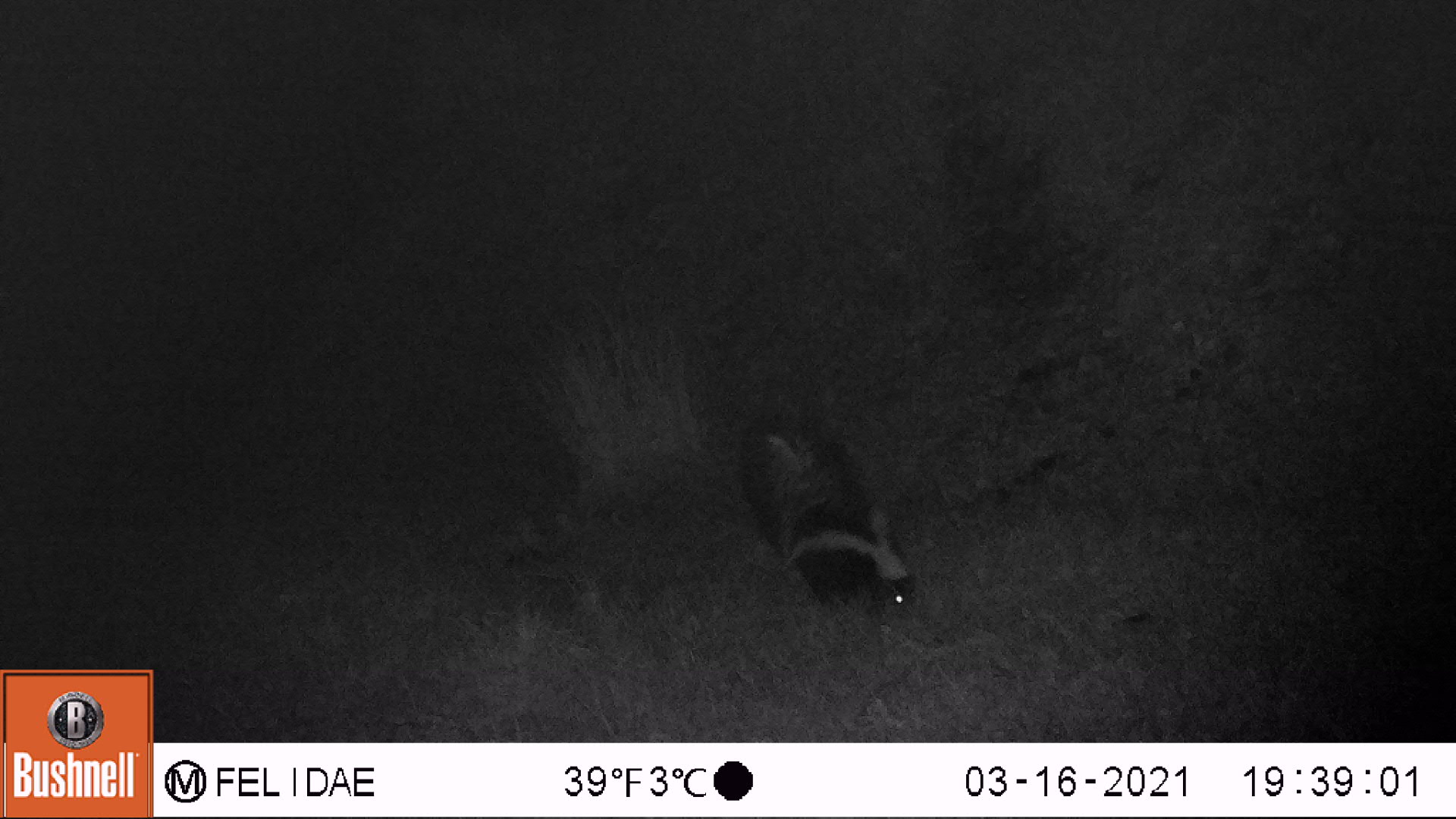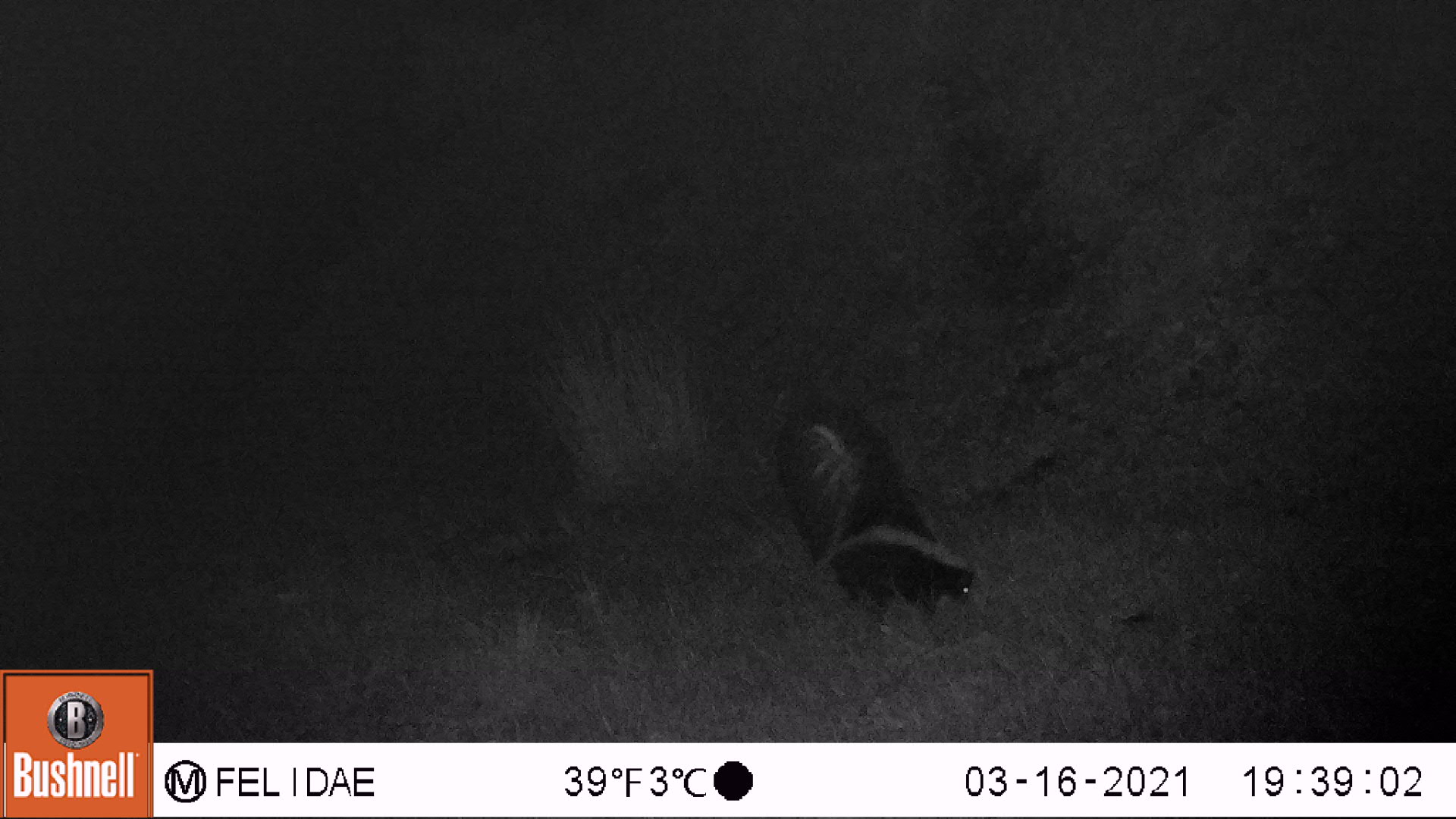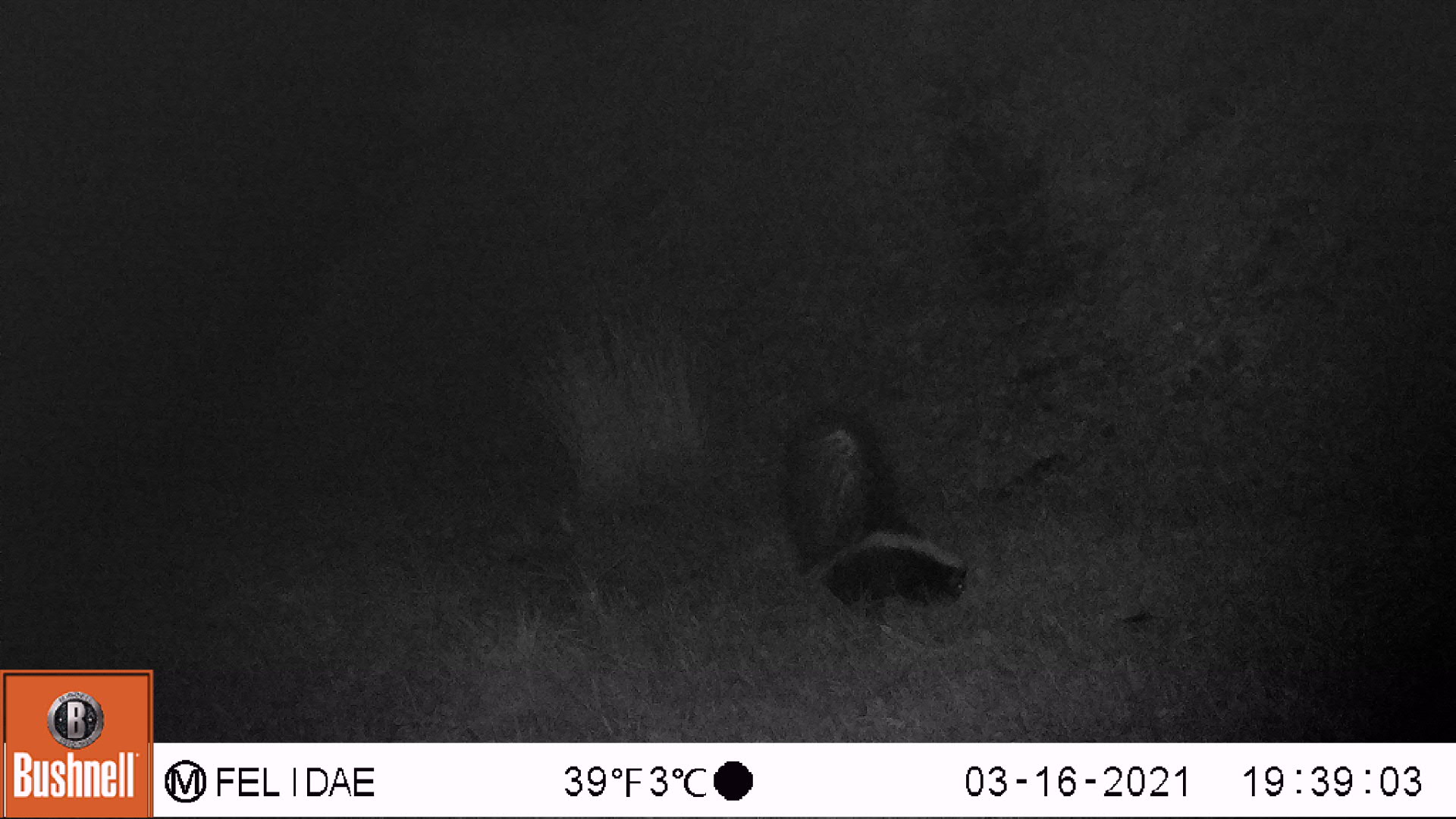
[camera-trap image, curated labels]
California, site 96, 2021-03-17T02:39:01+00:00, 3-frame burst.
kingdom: Animalia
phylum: Chordata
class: Mammalia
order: Carnivora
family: Mephitidae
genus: Mephitis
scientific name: Mephitis mephitis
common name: striped skunk